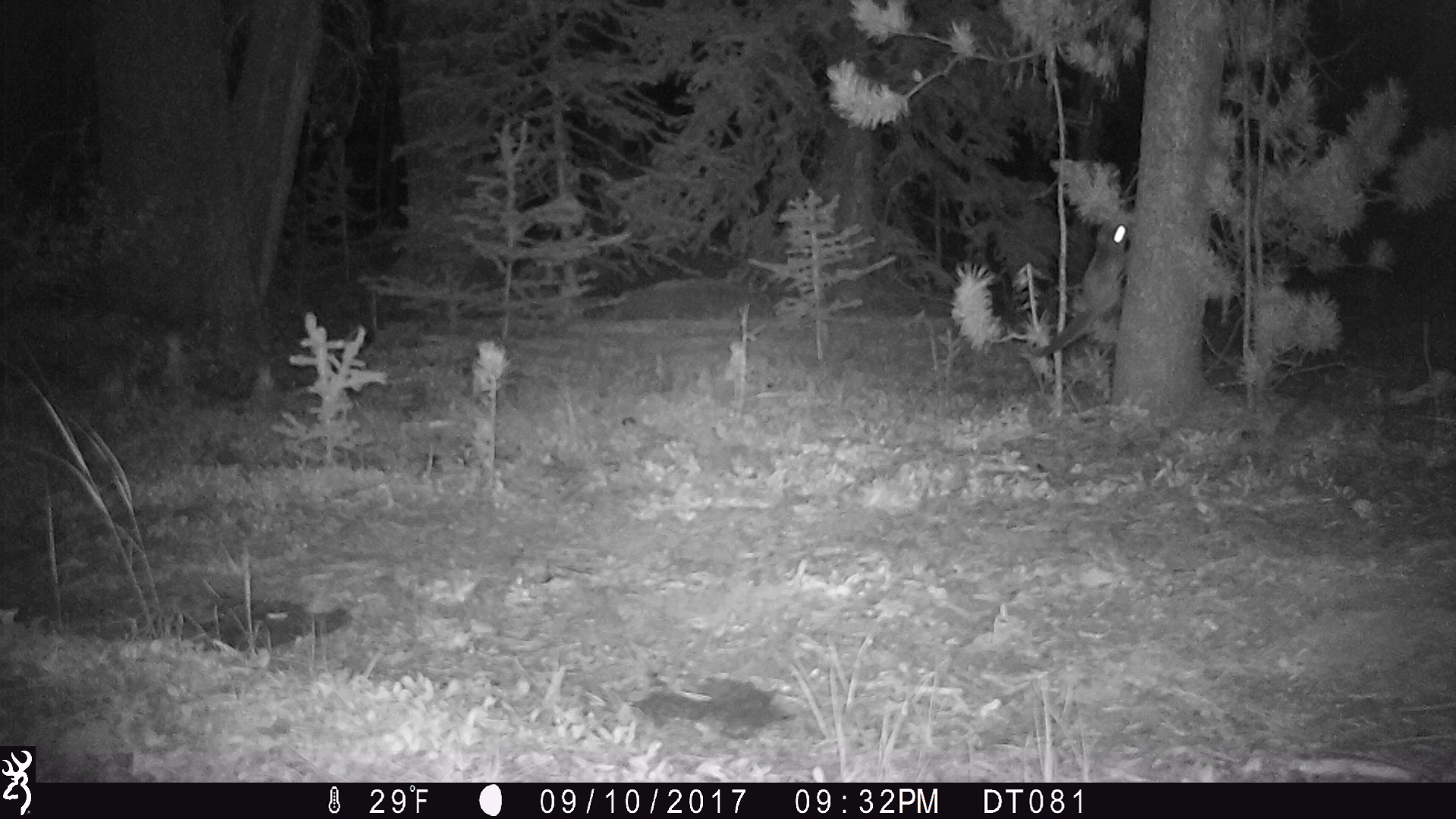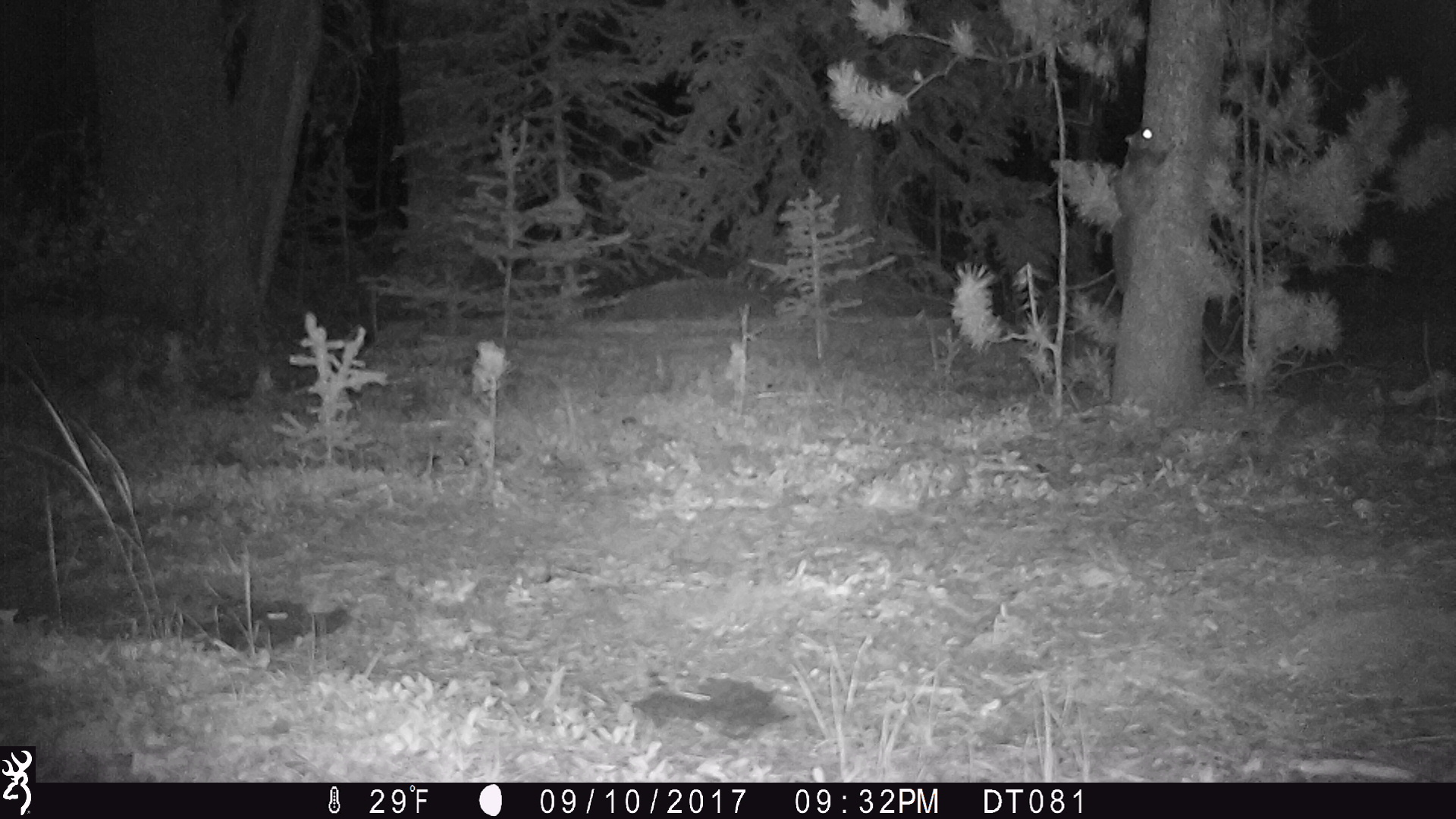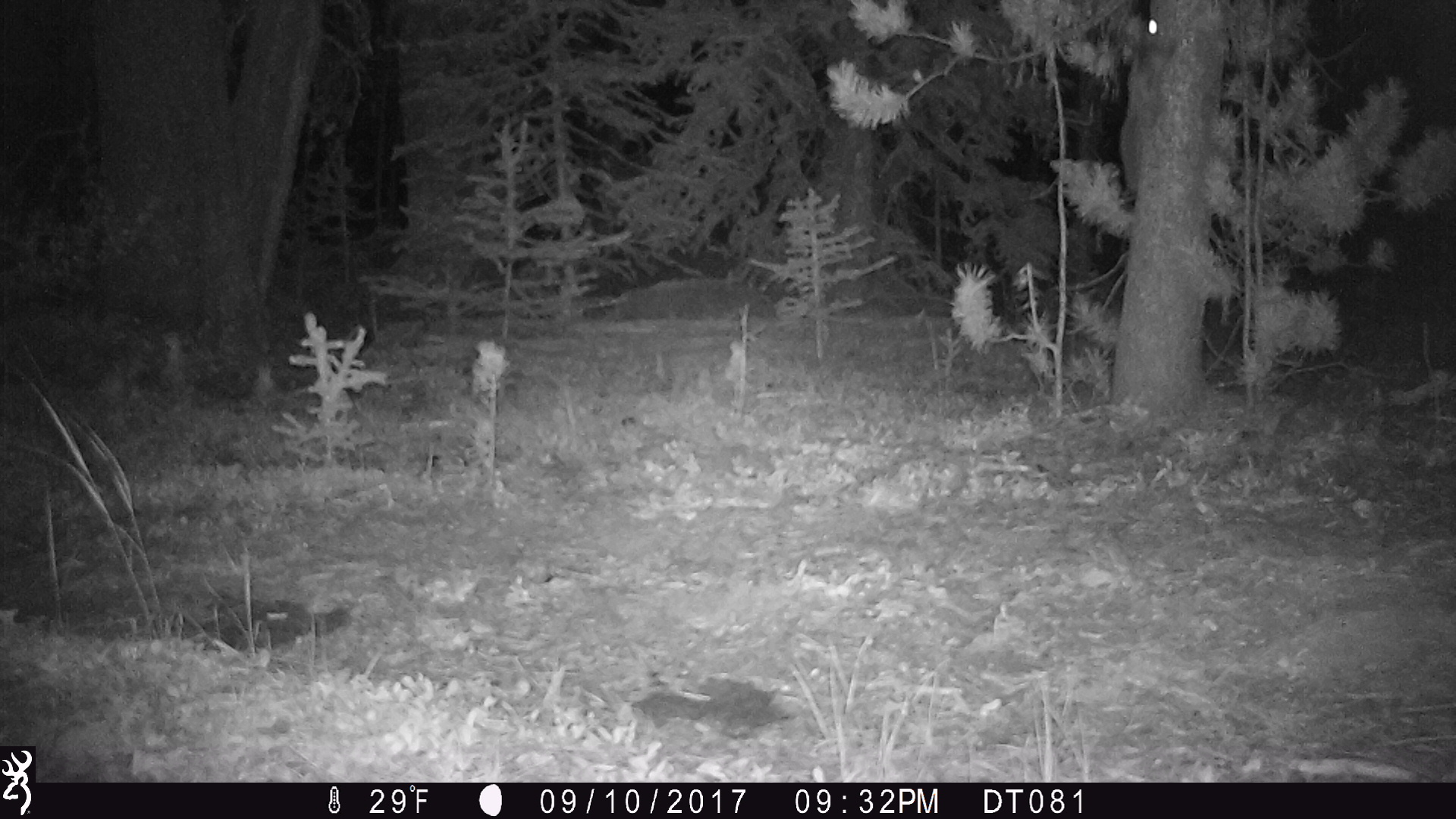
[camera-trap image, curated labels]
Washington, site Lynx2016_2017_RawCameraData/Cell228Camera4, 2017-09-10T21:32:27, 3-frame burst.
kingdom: Animalia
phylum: Chordata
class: Mammalia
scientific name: Mammalia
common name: small mammal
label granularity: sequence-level